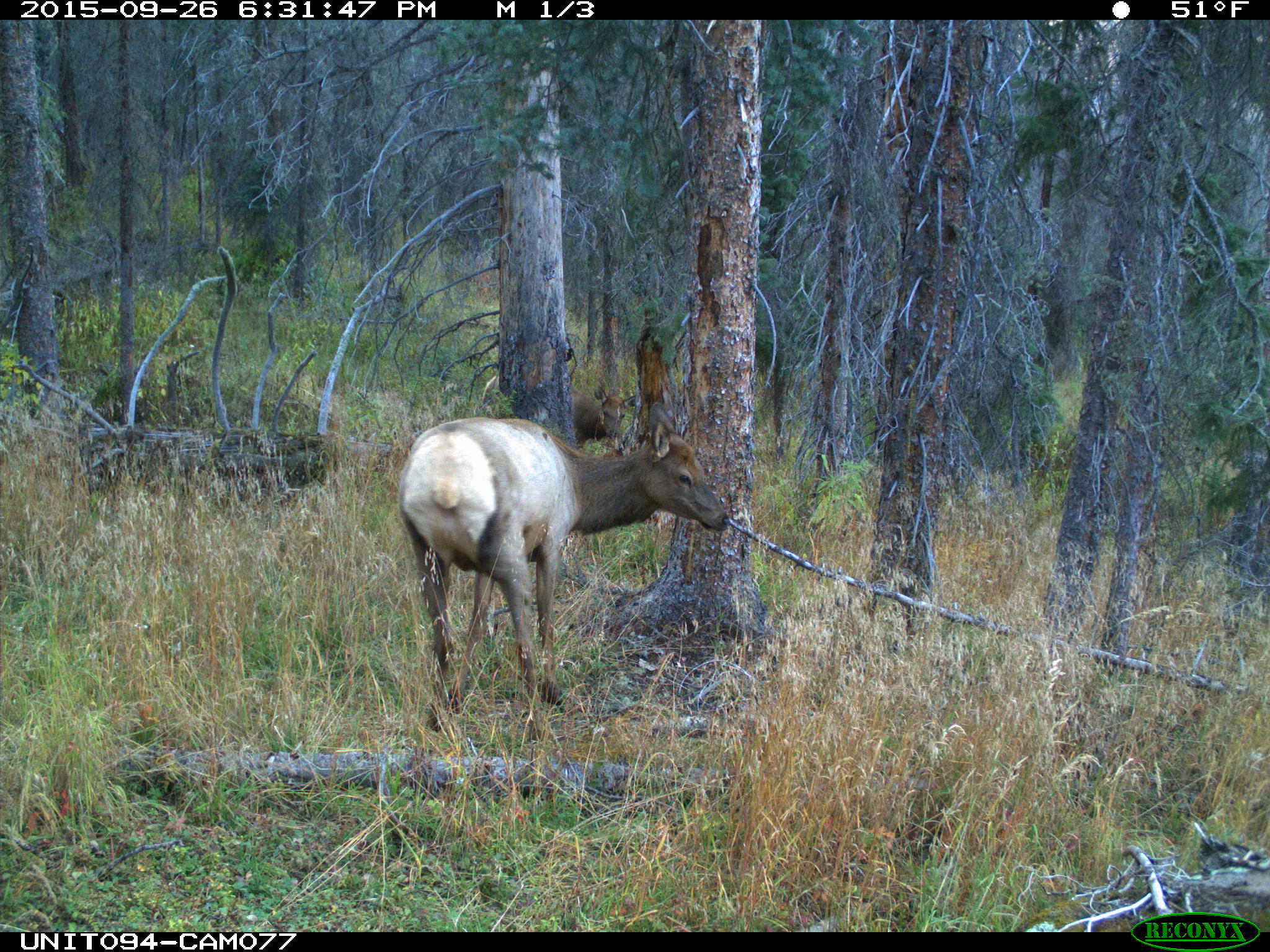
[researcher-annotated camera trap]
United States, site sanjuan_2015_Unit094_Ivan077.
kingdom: Animalia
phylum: Chordata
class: Mammalia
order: Artiodactyla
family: Cervidae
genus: Cervus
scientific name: Cervus elaphus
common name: red deer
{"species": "Cervus elaphus (red deer)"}